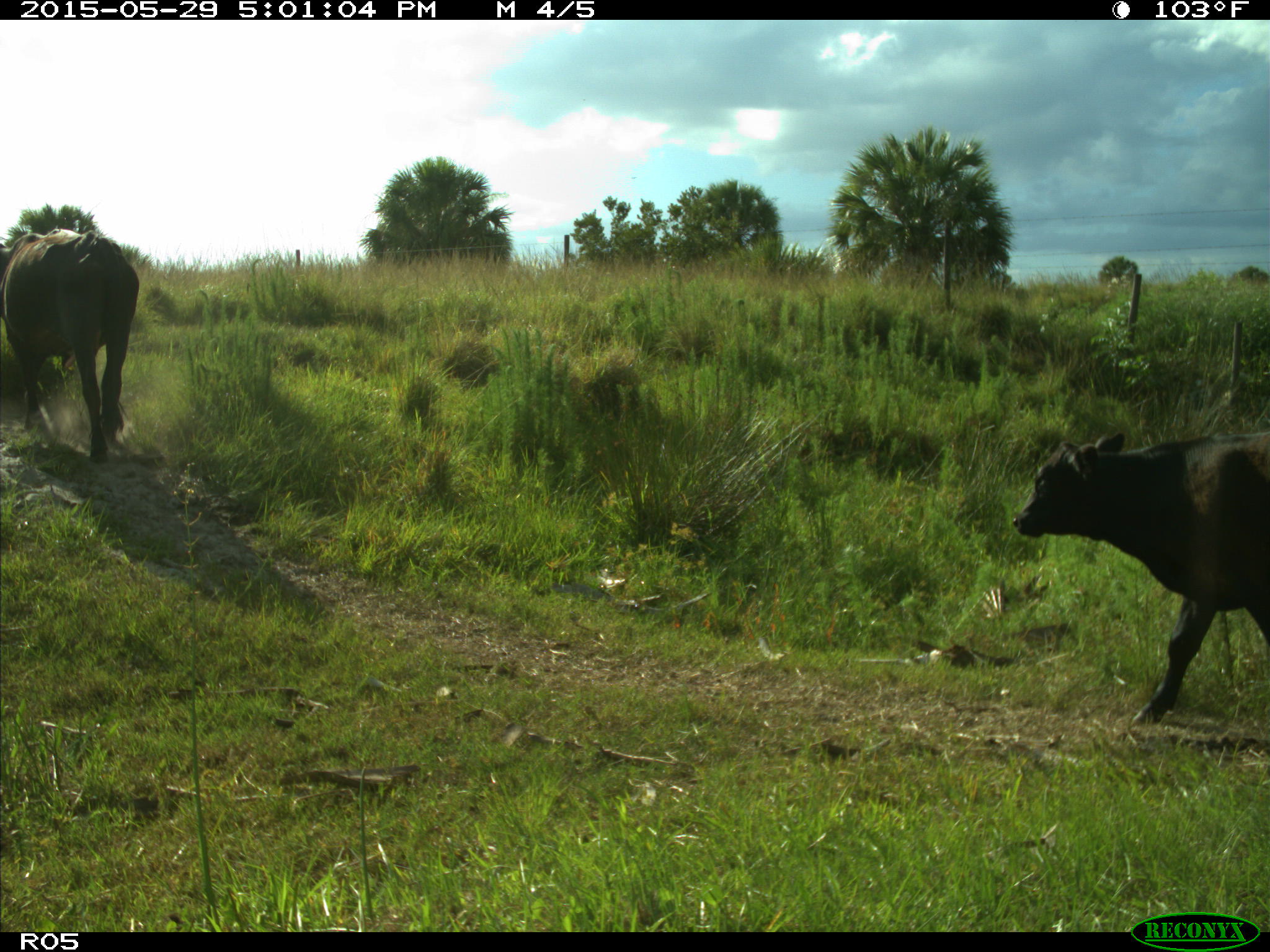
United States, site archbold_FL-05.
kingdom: Animalia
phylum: Chordata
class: Mammalia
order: Artiodactyla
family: Bovidae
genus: Bos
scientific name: Bos taurus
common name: domestic cow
Bos taurus (domestic cow).